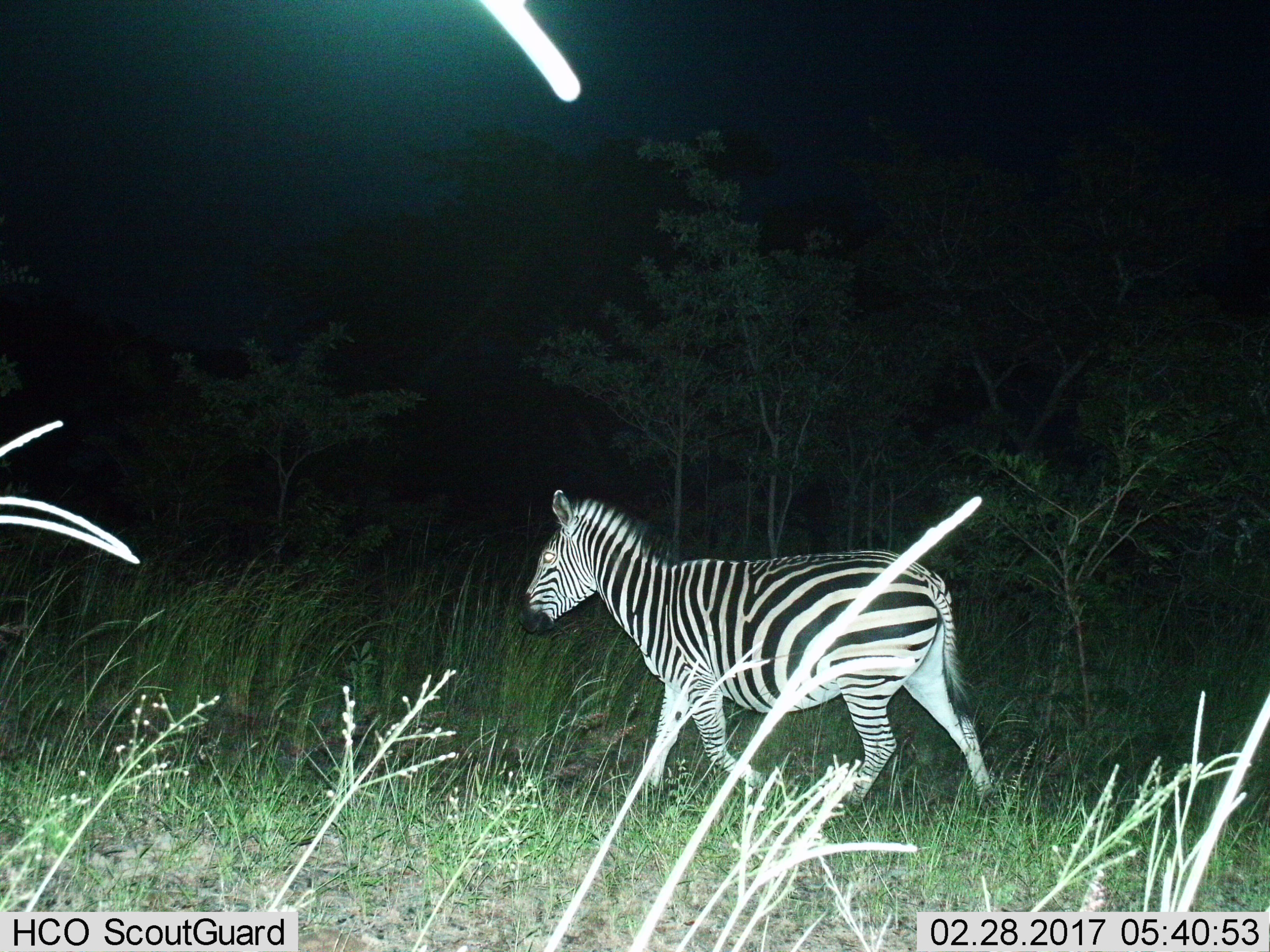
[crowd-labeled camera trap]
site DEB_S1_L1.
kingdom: Animalia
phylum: Chordata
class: Mammalia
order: Perissodactyla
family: Equidae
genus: Equus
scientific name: Equus quagga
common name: plains zebra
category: zebraplains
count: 1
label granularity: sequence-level